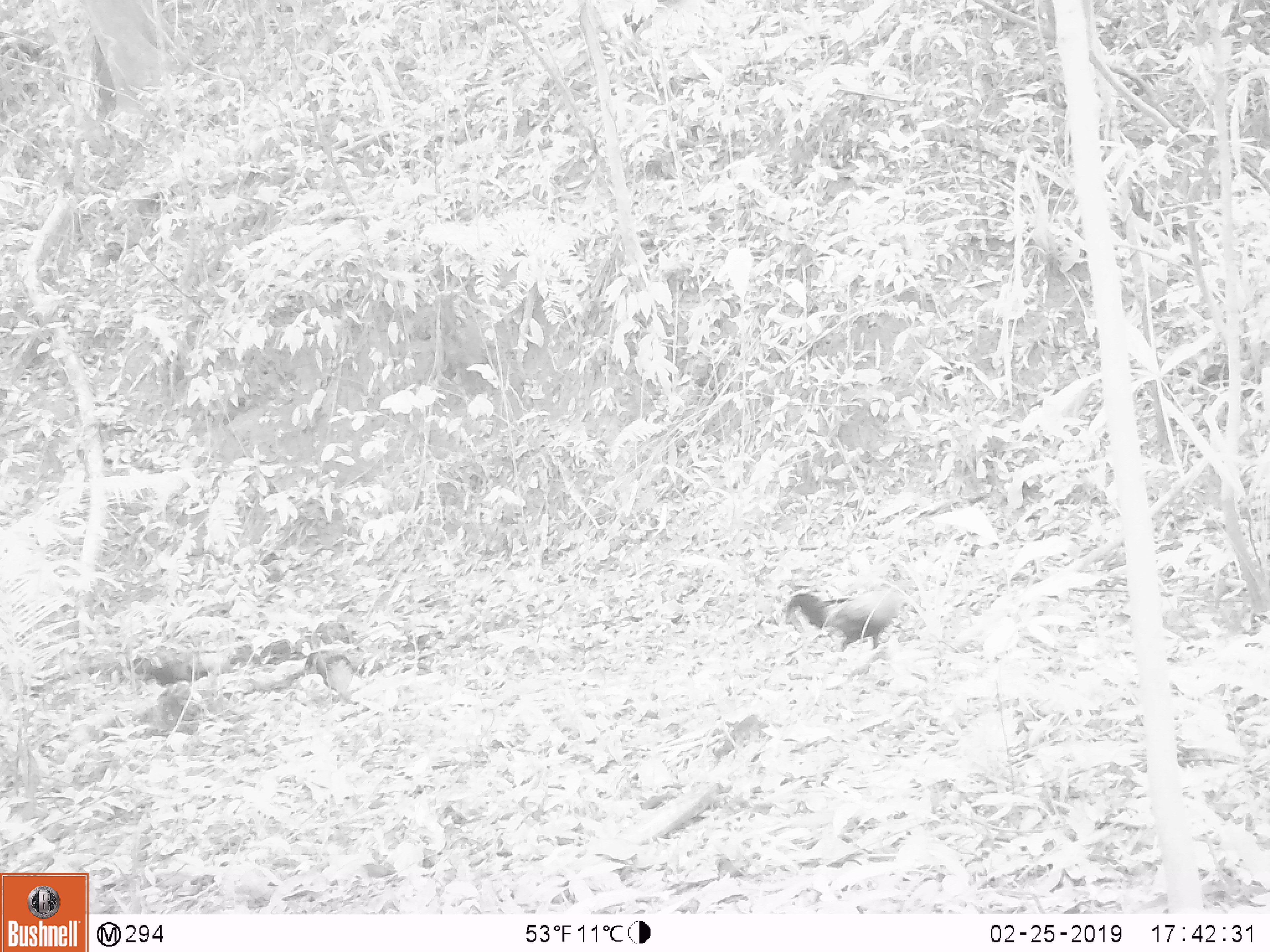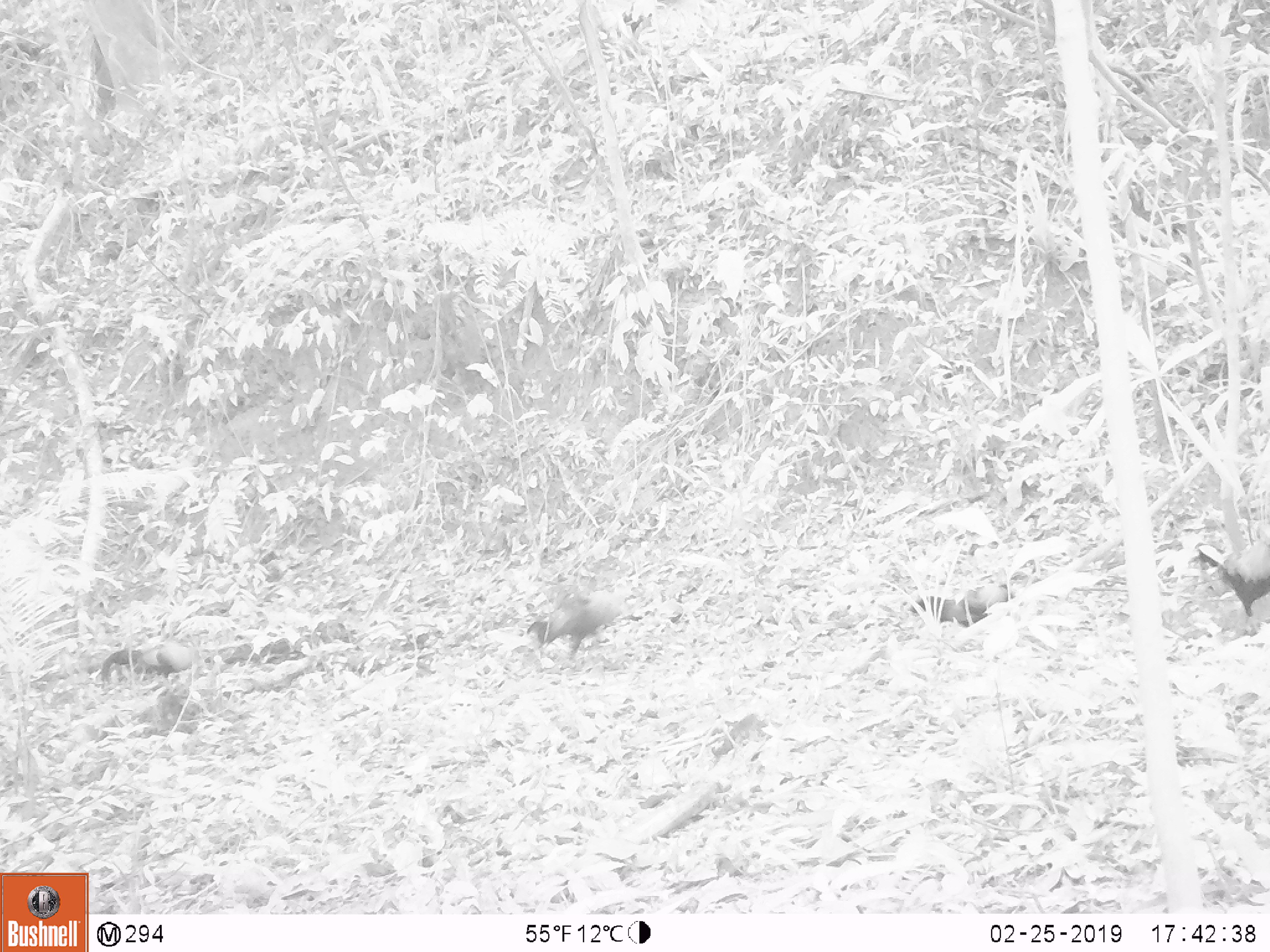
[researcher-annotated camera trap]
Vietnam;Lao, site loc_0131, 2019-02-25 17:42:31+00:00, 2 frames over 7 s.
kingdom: Animalia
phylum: Chordata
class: Aves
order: Galliformes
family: Phasianidae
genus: Gallus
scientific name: Gallus gallus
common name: red junglefowl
Red junglefowl (Gallus gallus). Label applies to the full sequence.